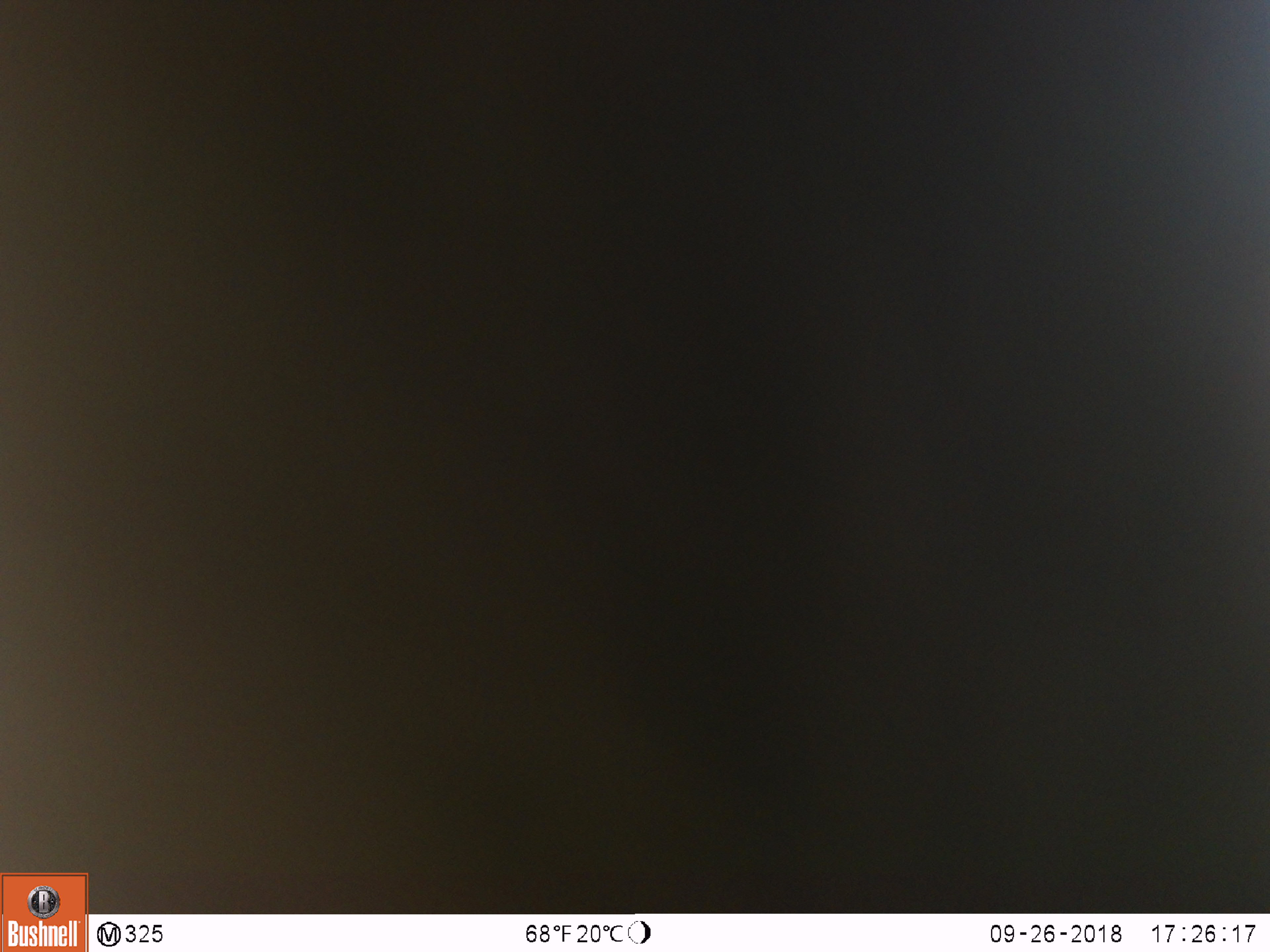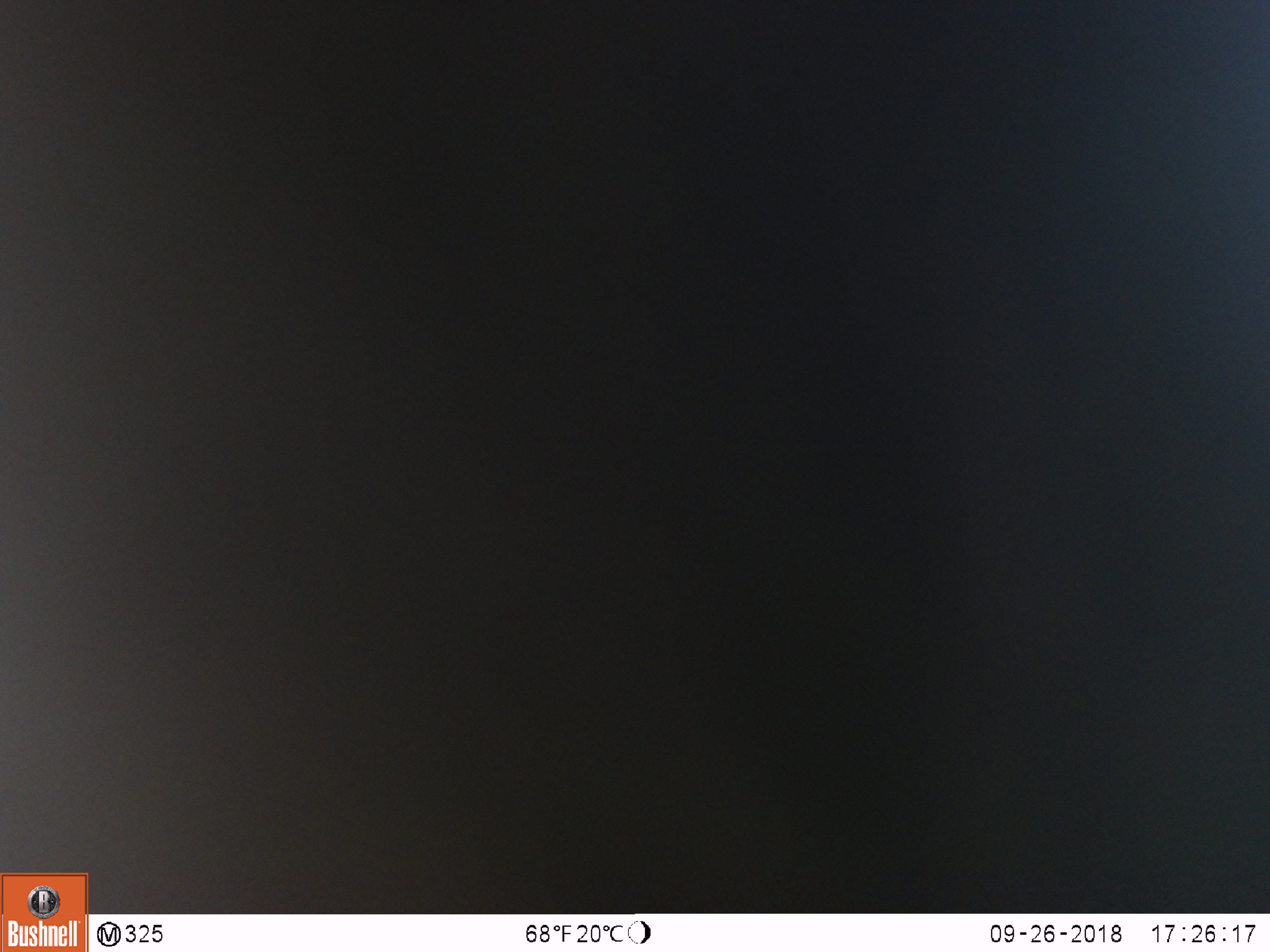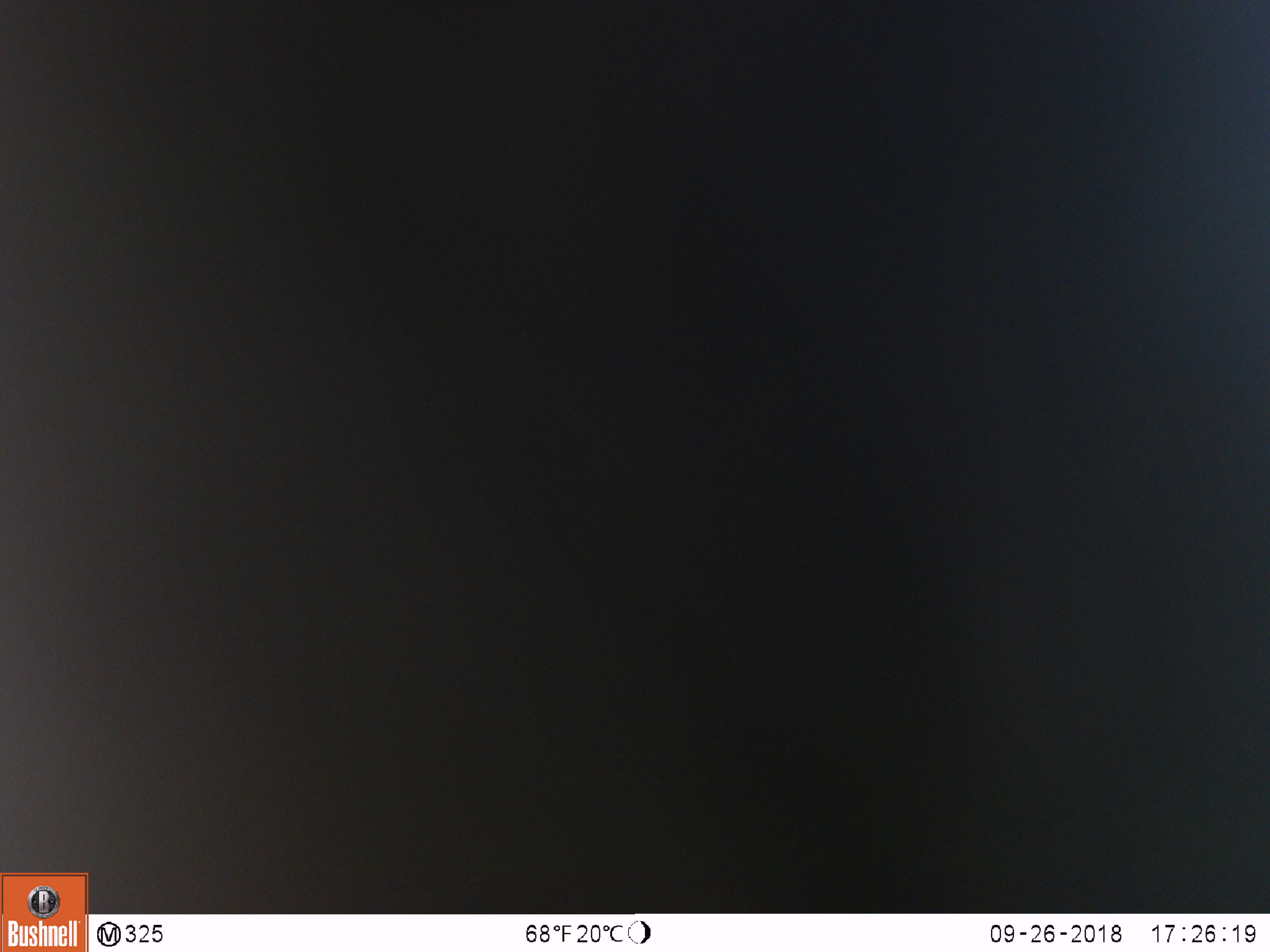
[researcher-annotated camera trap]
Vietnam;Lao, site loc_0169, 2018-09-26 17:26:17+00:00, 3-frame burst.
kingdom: Animalia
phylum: Chordata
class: Mammalia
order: Primates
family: Cercopithecidae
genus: Macaca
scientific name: Macaca nemestrina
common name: pig-tailed macaque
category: pig tailed macaque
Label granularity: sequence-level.